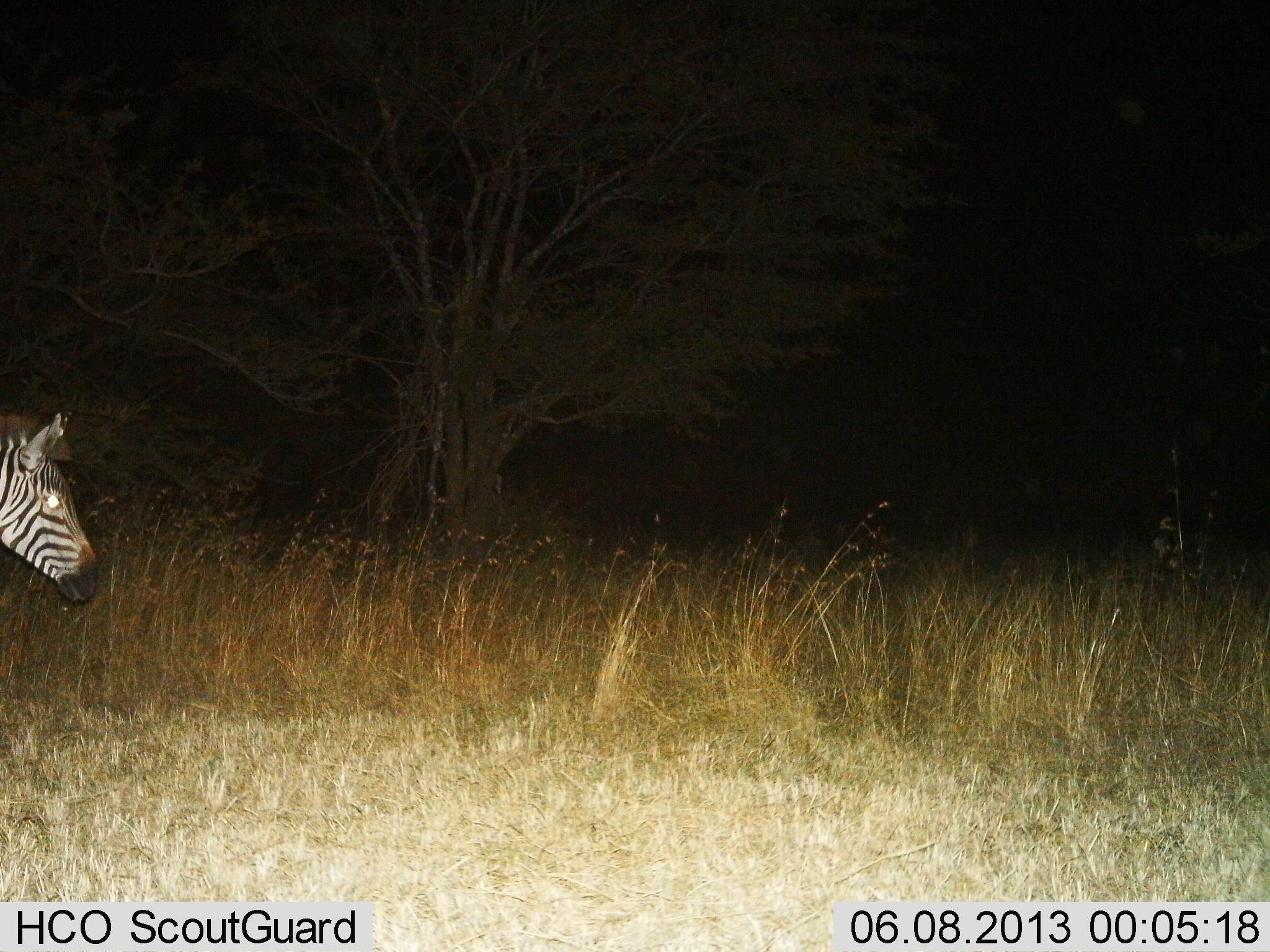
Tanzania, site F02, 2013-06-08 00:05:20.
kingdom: Animalia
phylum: Chordata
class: Mammalia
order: Perissodactyla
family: Equidae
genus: Equus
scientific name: Equus quagga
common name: plains zebra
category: zebra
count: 1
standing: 60%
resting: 0%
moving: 40%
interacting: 0%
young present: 0%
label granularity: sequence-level